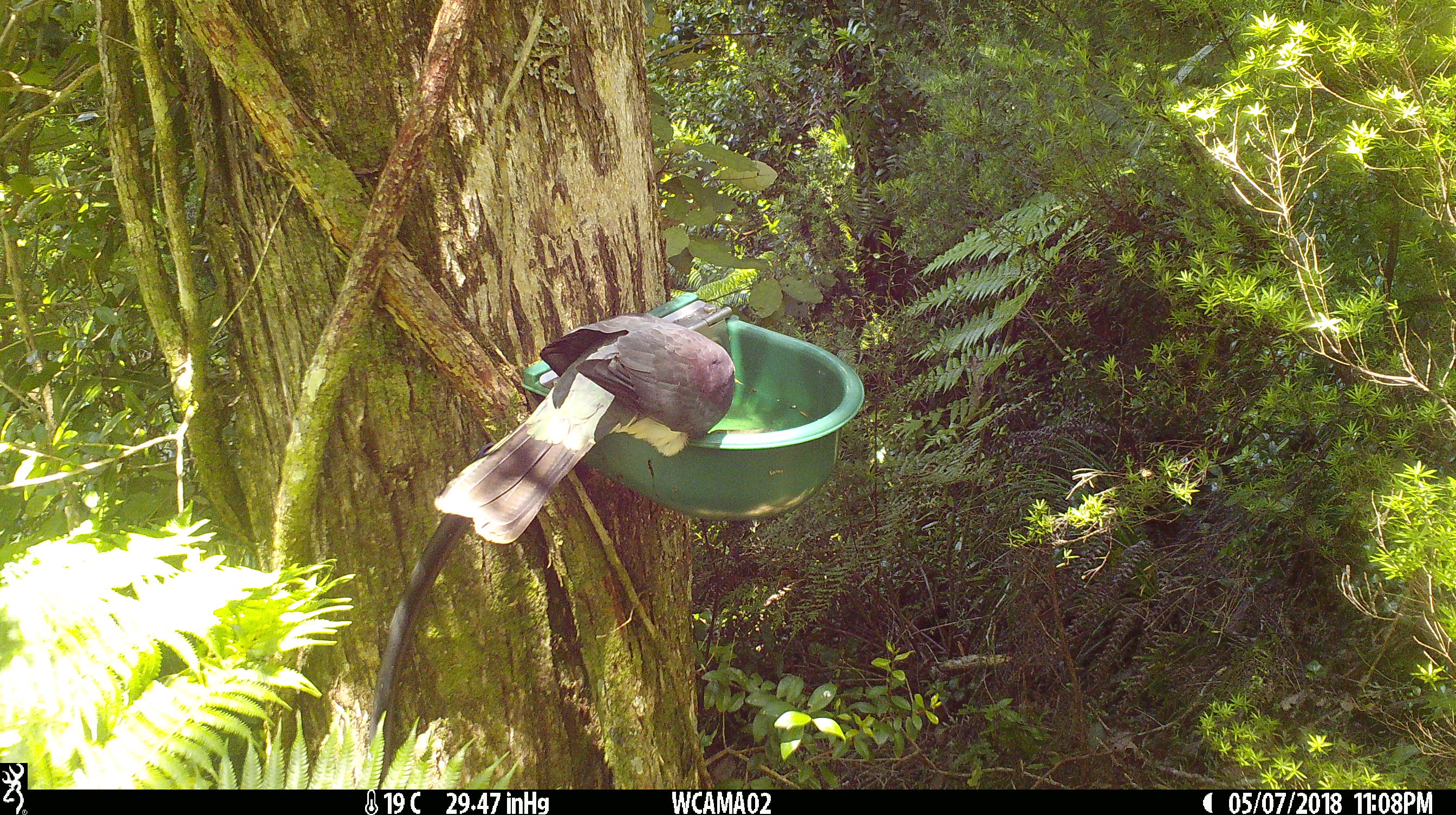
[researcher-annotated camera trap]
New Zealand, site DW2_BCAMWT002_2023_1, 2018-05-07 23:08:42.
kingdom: Animalia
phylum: Chordata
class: Aves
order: Columbiformes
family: Columbidae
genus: Hemiphaga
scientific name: Hemiphaga novaeseelandiae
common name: new zealand pigeon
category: kereru